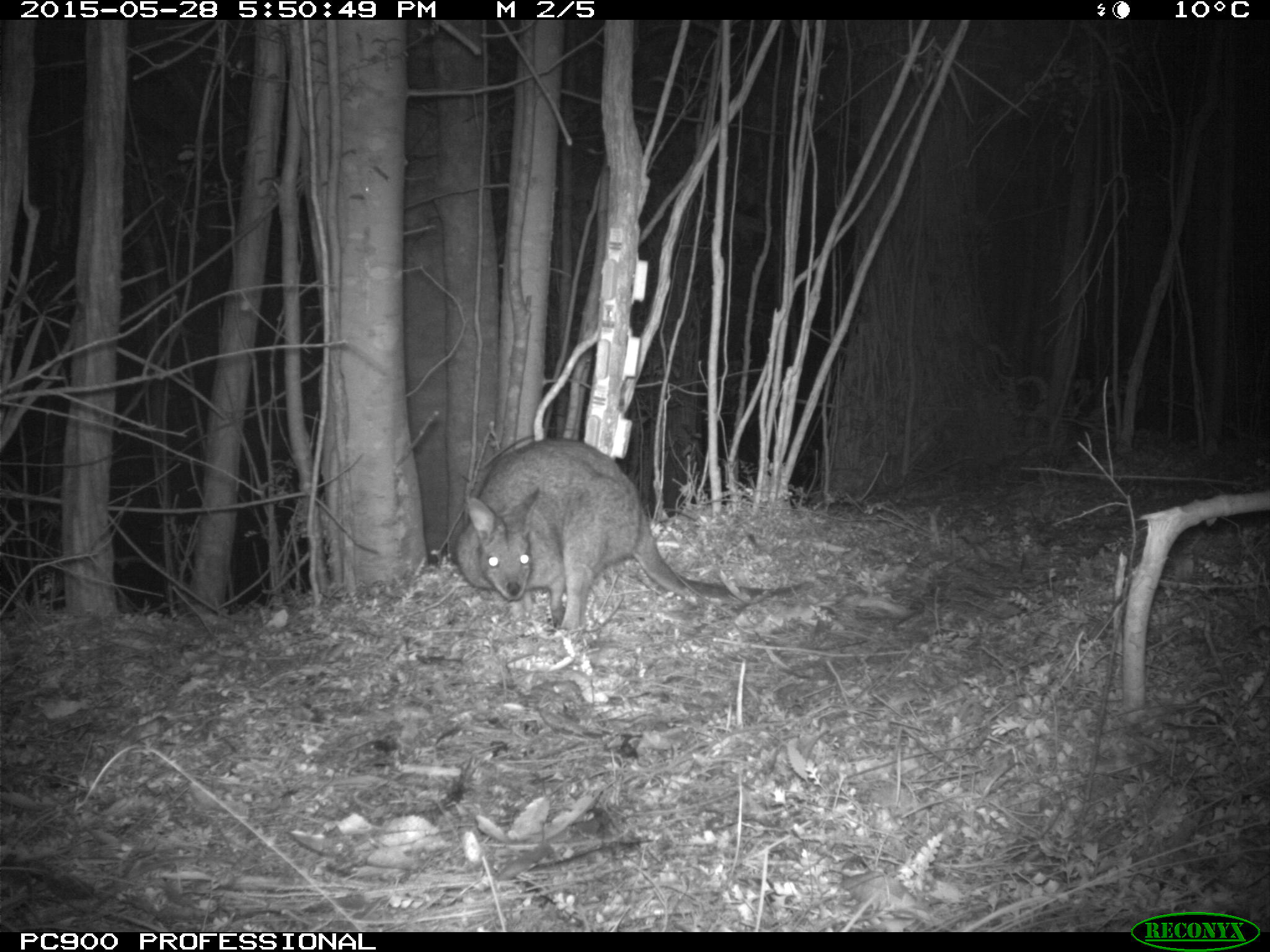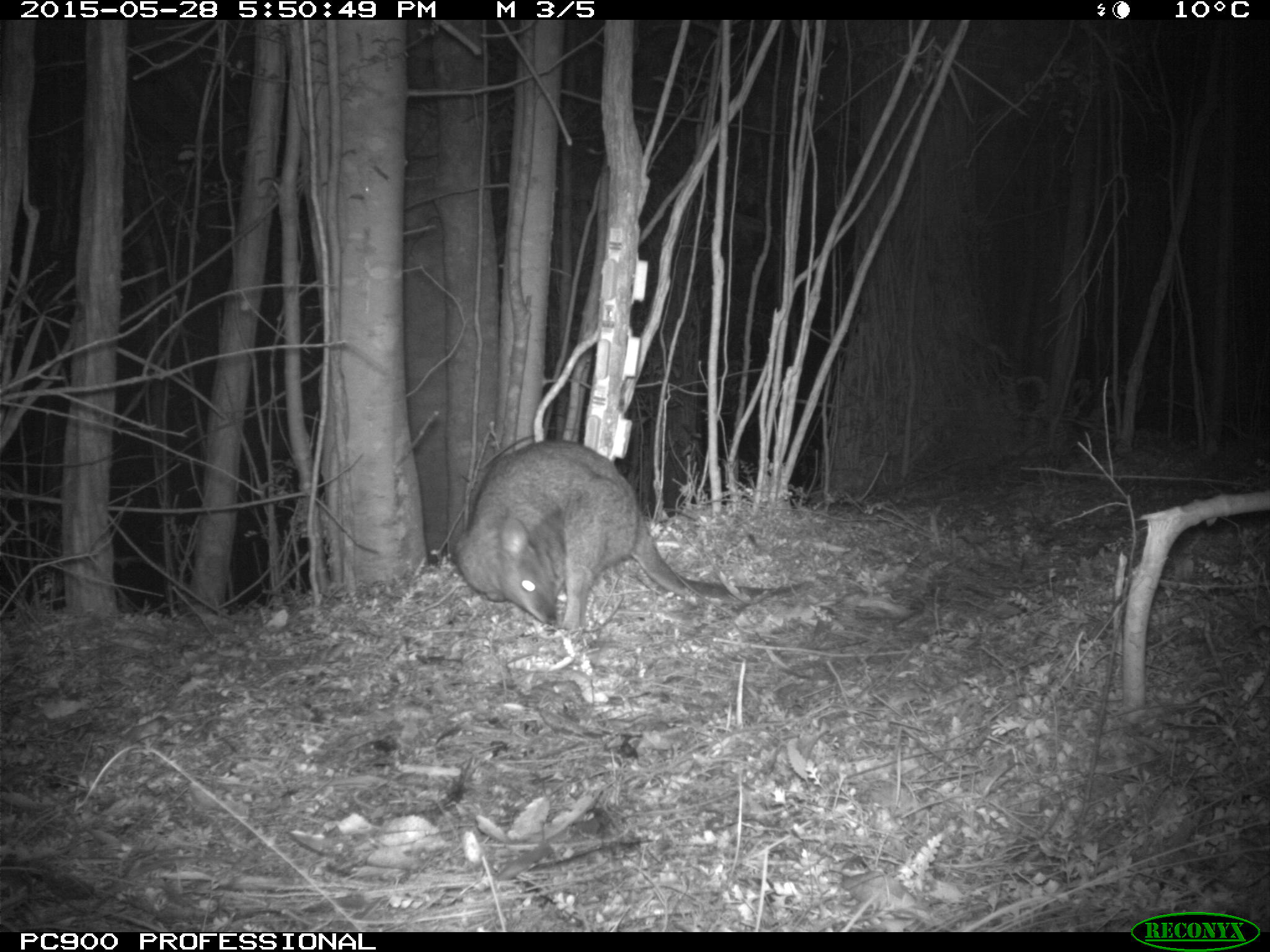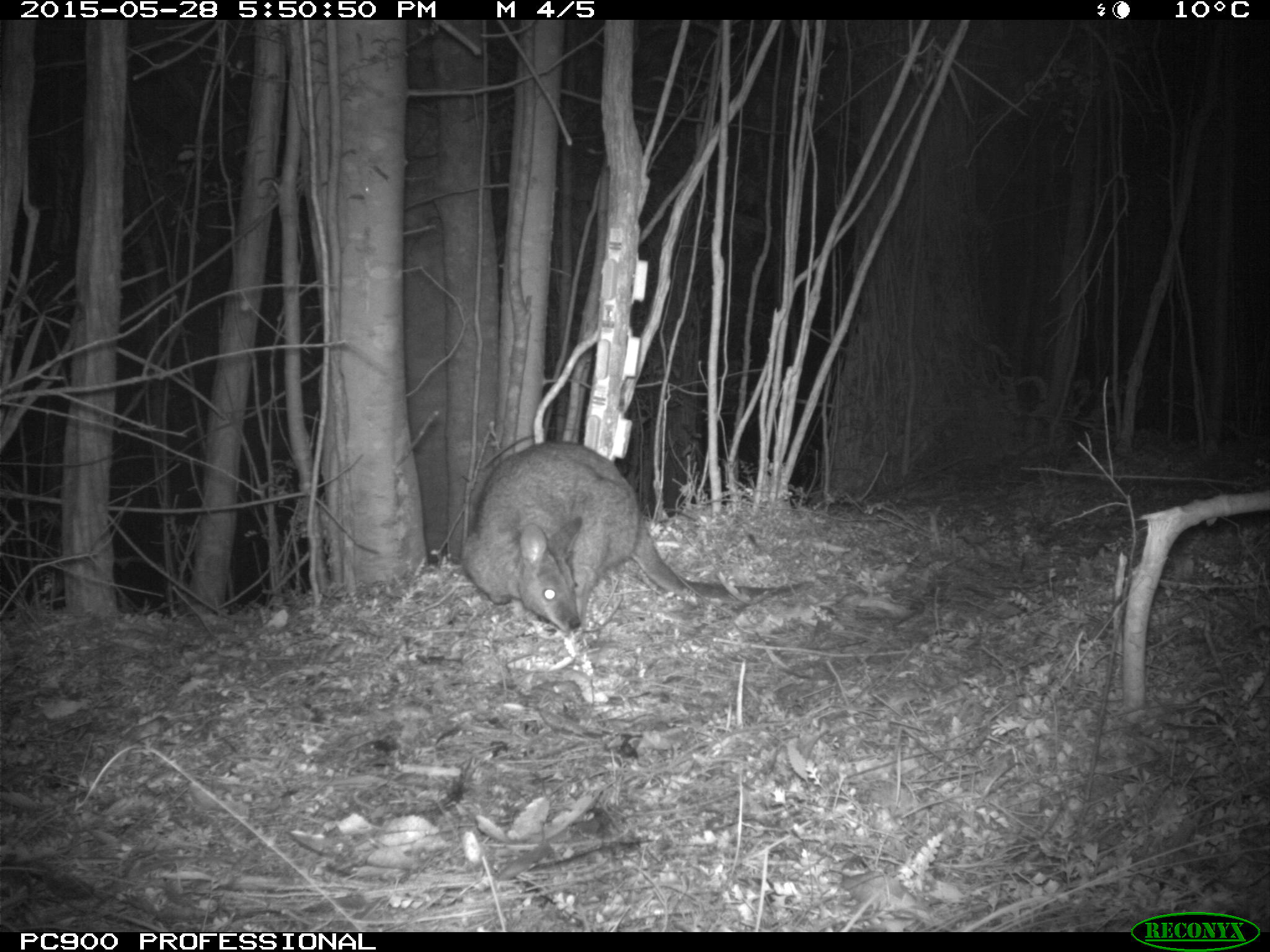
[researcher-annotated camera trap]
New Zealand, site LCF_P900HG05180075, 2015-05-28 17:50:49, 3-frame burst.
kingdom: Animalia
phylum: Chordata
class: Mammalia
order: Diprotodontia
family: Macropodidae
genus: Notamacropus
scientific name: Notamacropus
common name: wallaby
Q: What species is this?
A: Wallaby (Notamacropus).